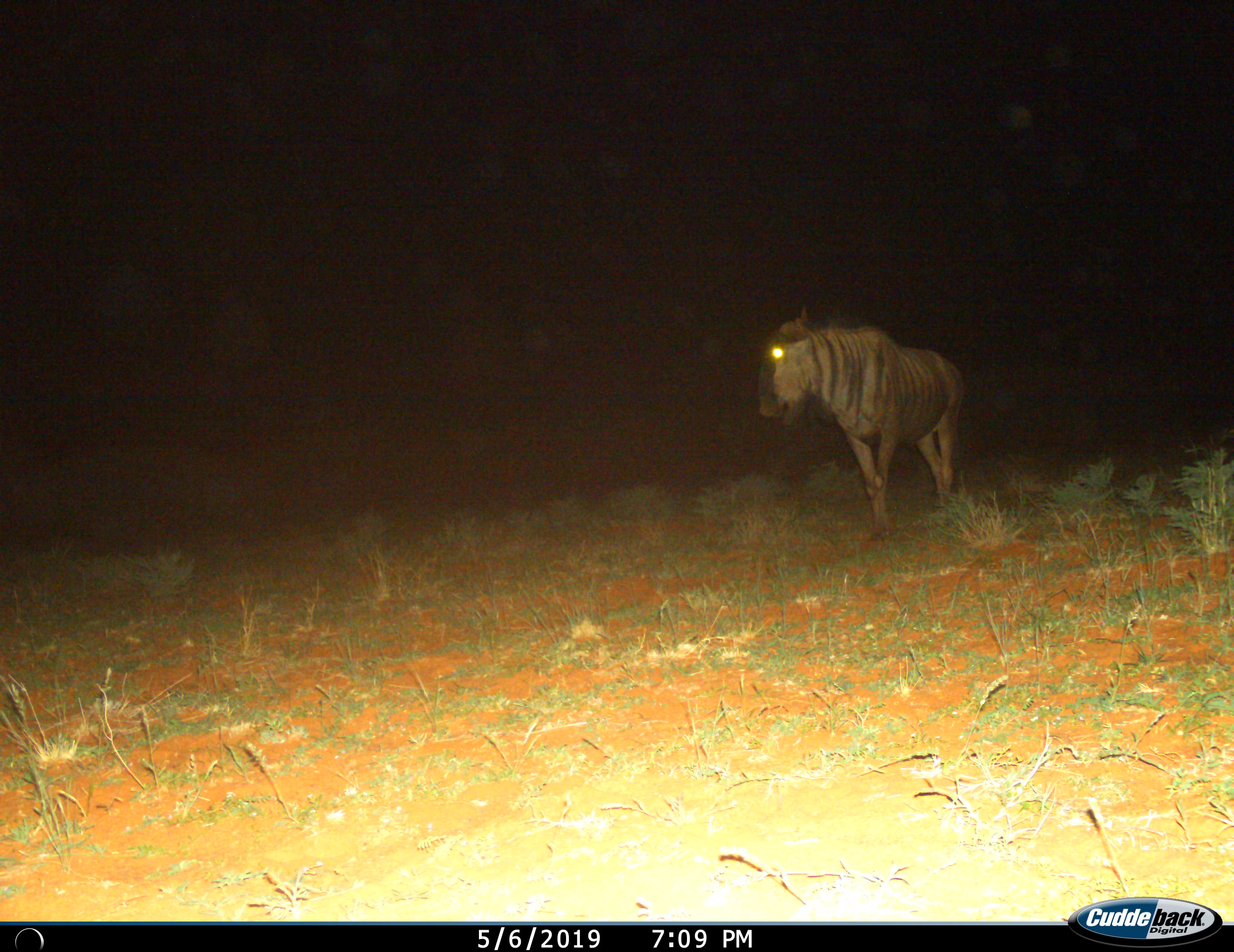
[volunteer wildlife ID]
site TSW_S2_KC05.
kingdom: Animalia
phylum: Chordata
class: Mammalia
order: Artiodactyla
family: Bovidae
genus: Connochaetes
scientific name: Connochaetes taurinus taurinus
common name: blue wildebeest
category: wildebeestblue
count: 1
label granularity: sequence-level